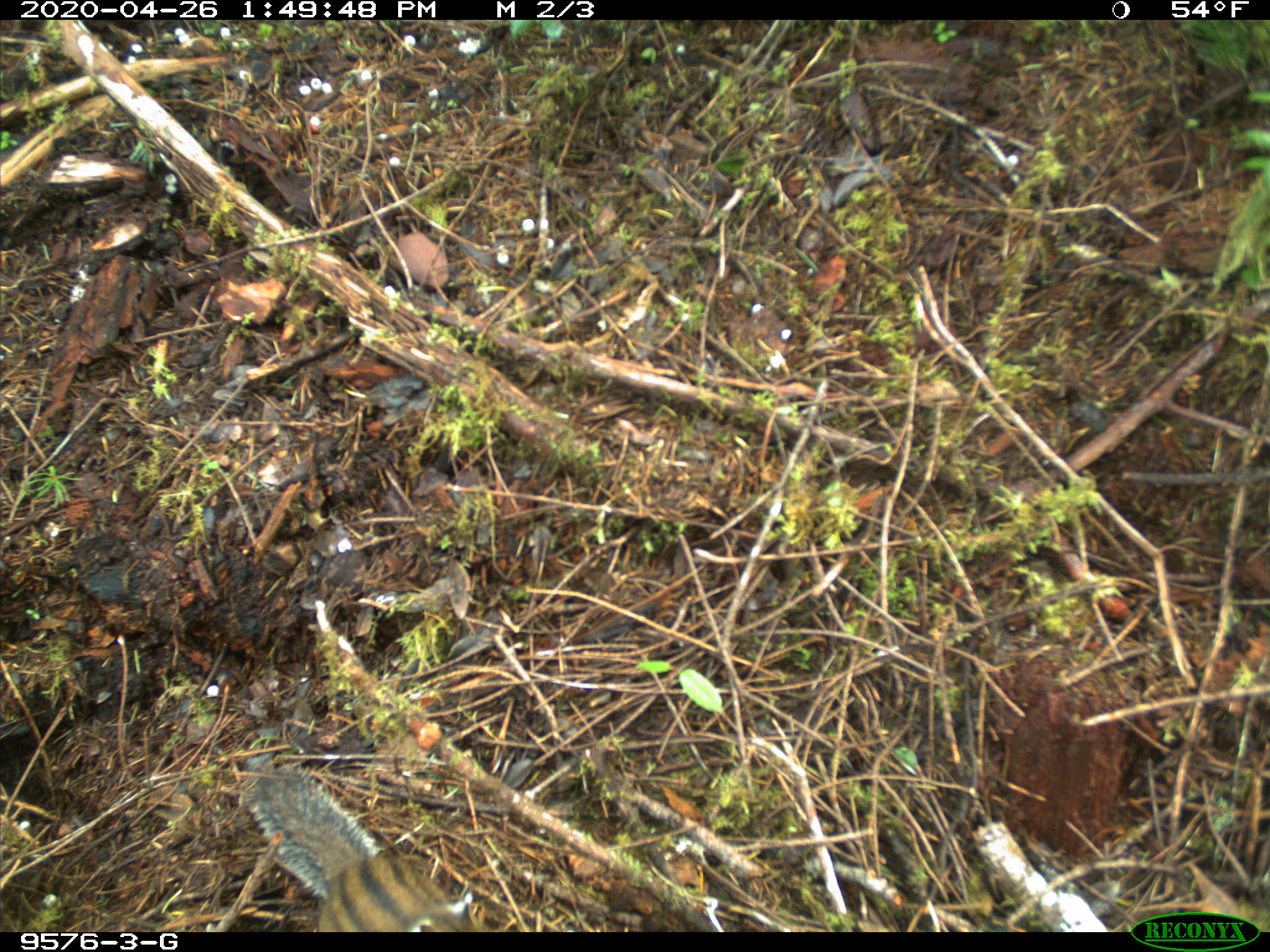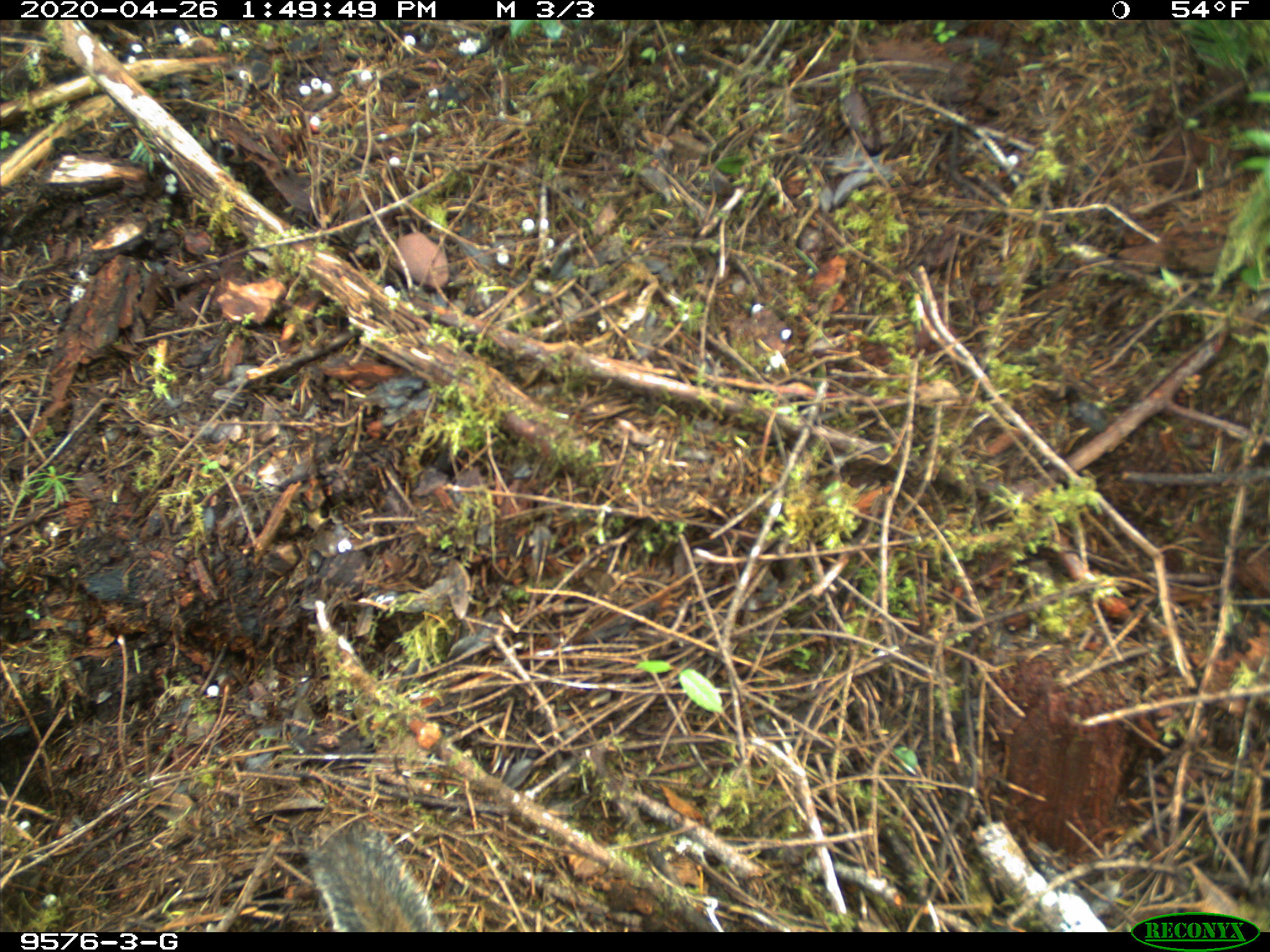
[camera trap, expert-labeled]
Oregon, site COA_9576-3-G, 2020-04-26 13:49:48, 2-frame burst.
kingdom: Animalia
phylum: Chordata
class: Mammalia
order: Rodentia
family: Sciuridae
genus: Neotamias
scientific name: Neotamias townsendii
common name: townsend's chipmunk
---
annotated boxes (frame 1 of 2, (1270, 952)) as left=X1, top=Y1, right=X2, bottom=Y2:
townsend's chipmunk: left=230, top=756, right=477, bottom=924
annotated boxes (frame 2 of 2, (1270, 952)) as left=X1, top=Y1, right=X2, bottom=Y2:
townsend's chipmunk: left=304, top=813, right=445, bottom=929